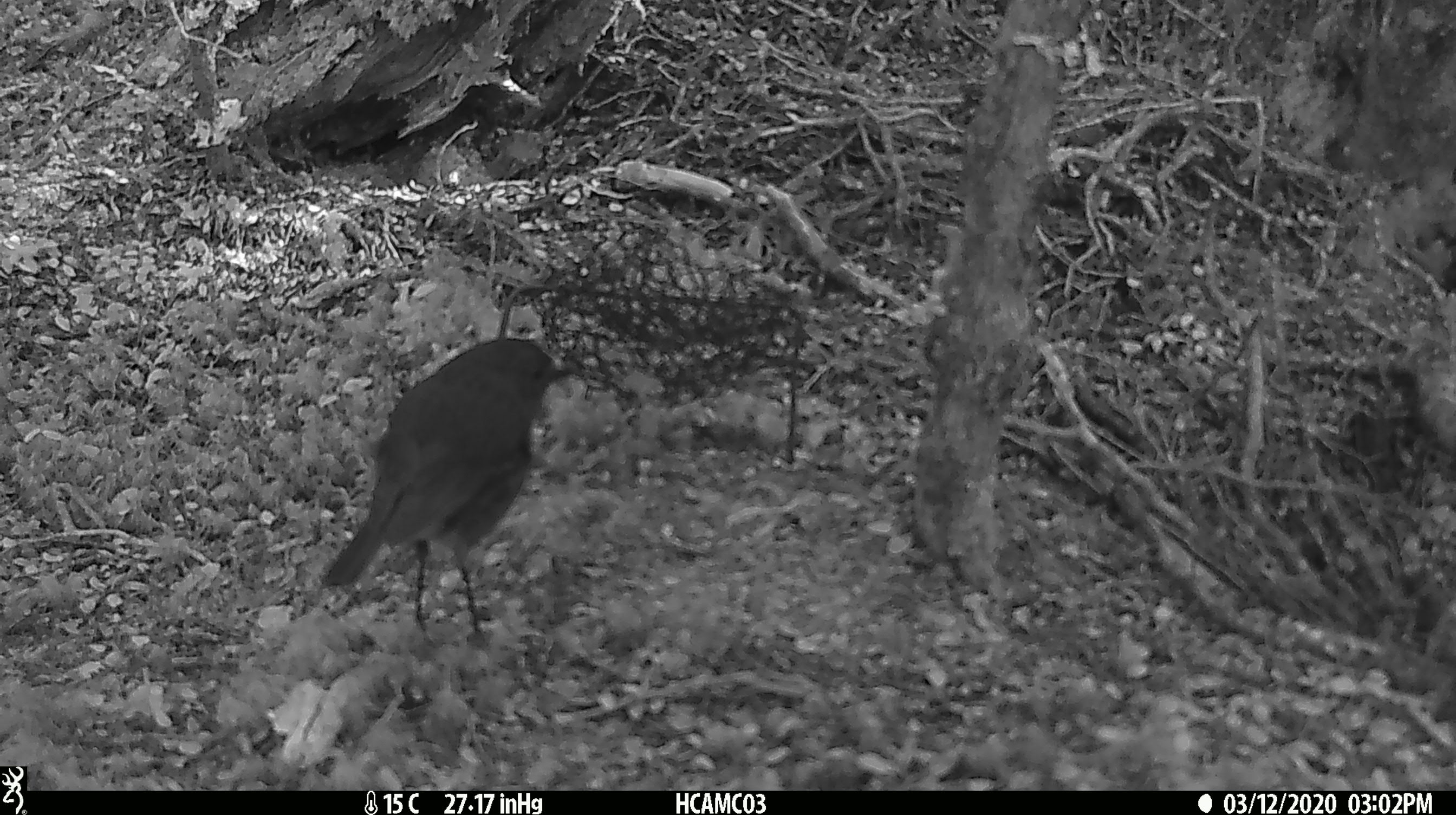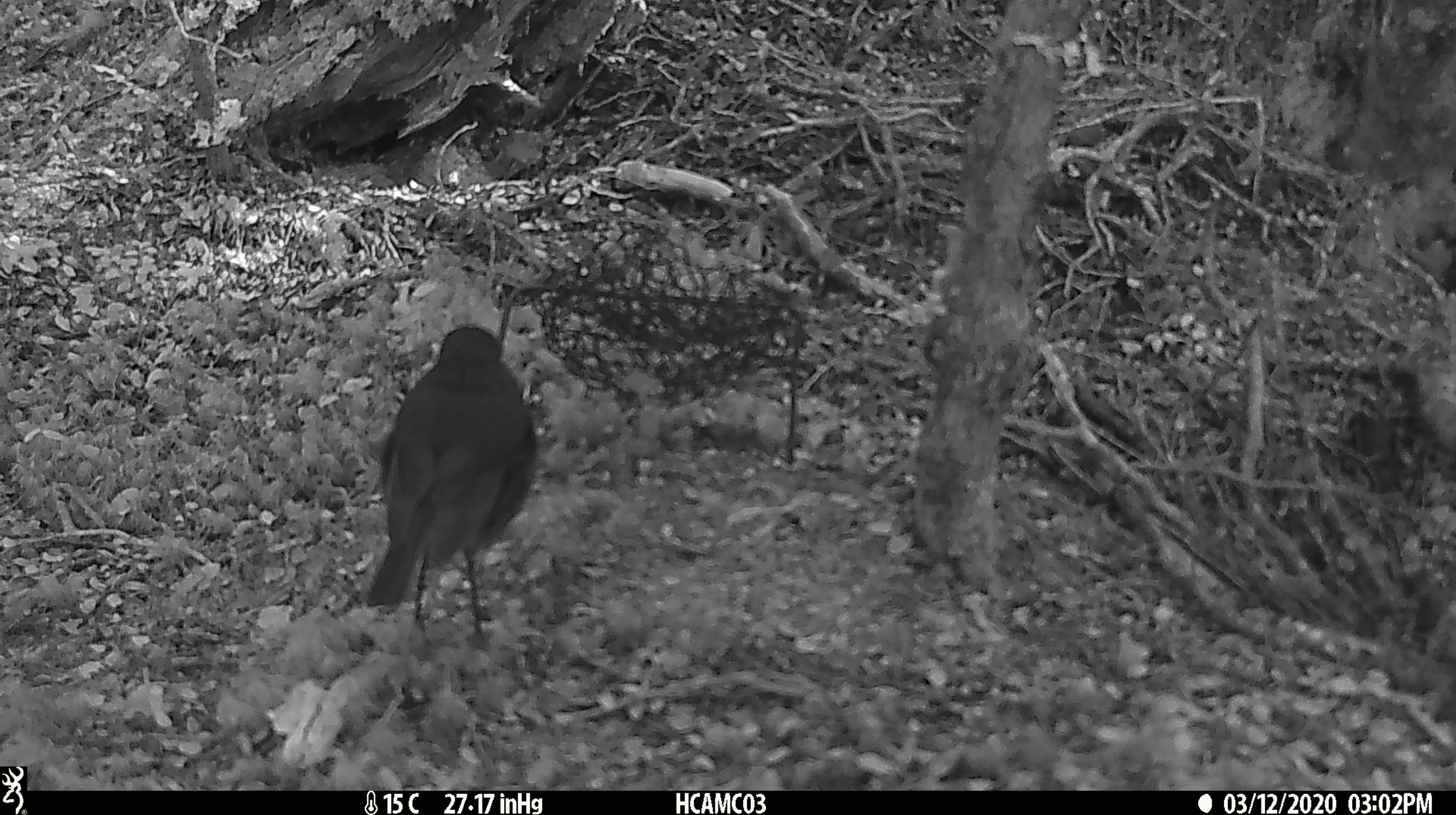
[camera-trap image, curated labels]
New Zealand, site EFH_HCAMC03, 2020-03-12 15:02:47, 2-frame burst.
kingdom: Animalia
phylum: Chordata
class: Aves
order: Passeriformes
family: Petroicidae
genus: Petroica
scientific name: Petroica australis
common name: new zealand robin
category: robin